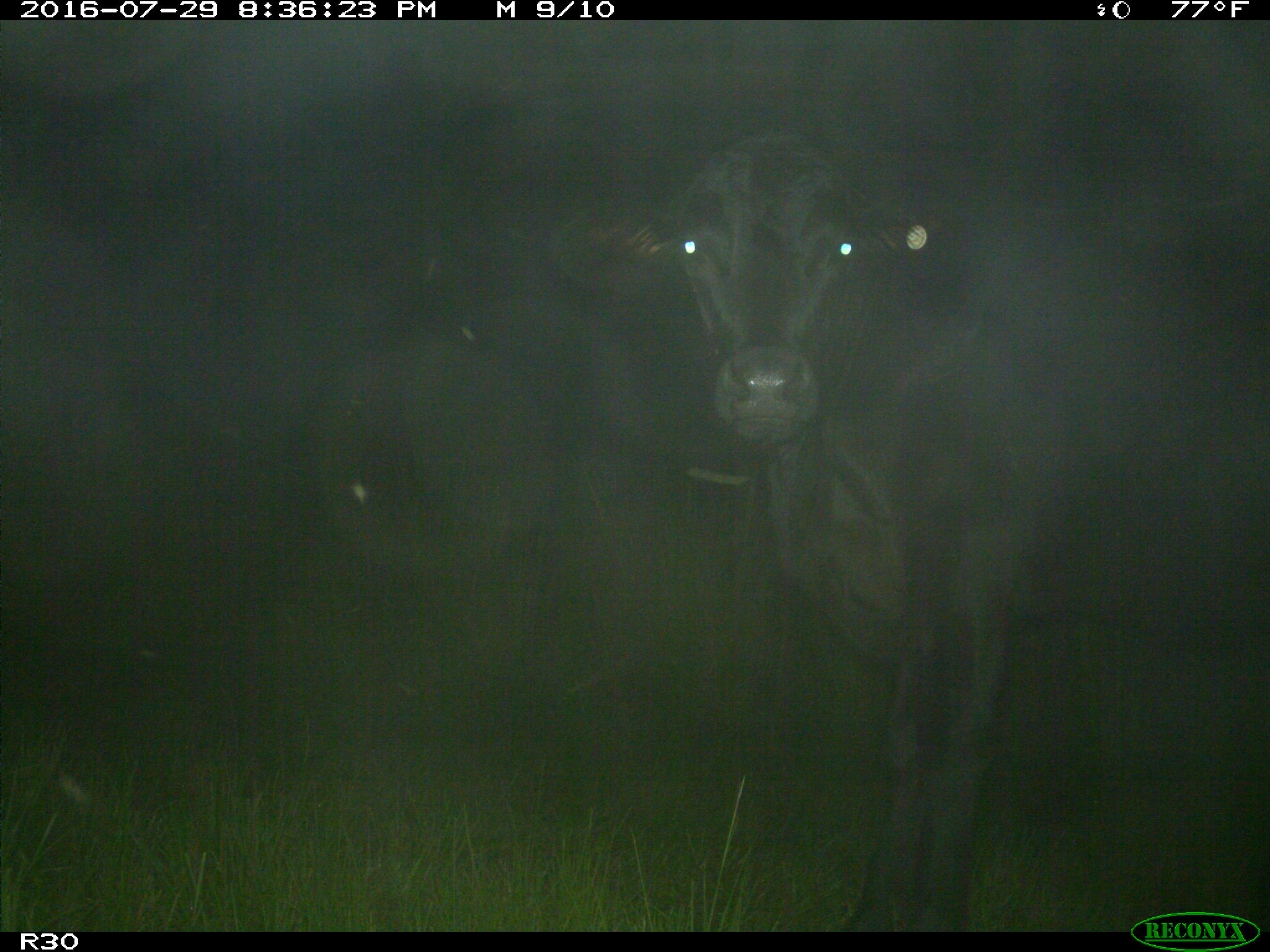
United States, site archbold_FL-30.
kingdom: Animalia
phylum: Chordata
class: Mammalia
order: Artiodactyla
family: Bovidae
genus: Bos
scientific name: Bos taurus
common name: domestic cow